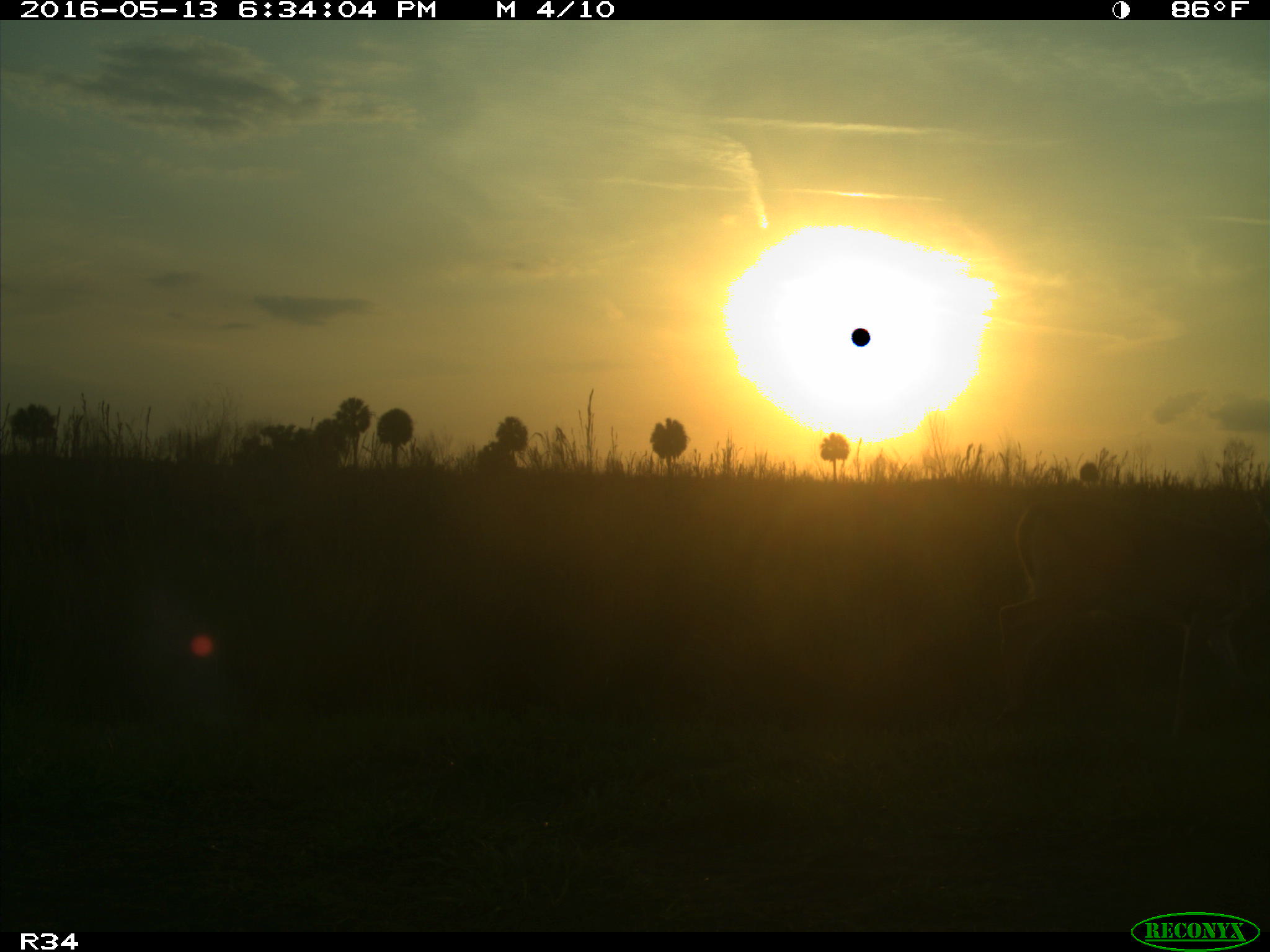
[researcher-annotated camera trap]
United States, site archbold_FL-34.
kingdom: Animalia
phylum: Chordata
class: Mammalia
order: Artiodactyla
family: Cervidae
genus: Odocoileus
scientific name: Odocoileus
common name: deer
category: unidentified deer